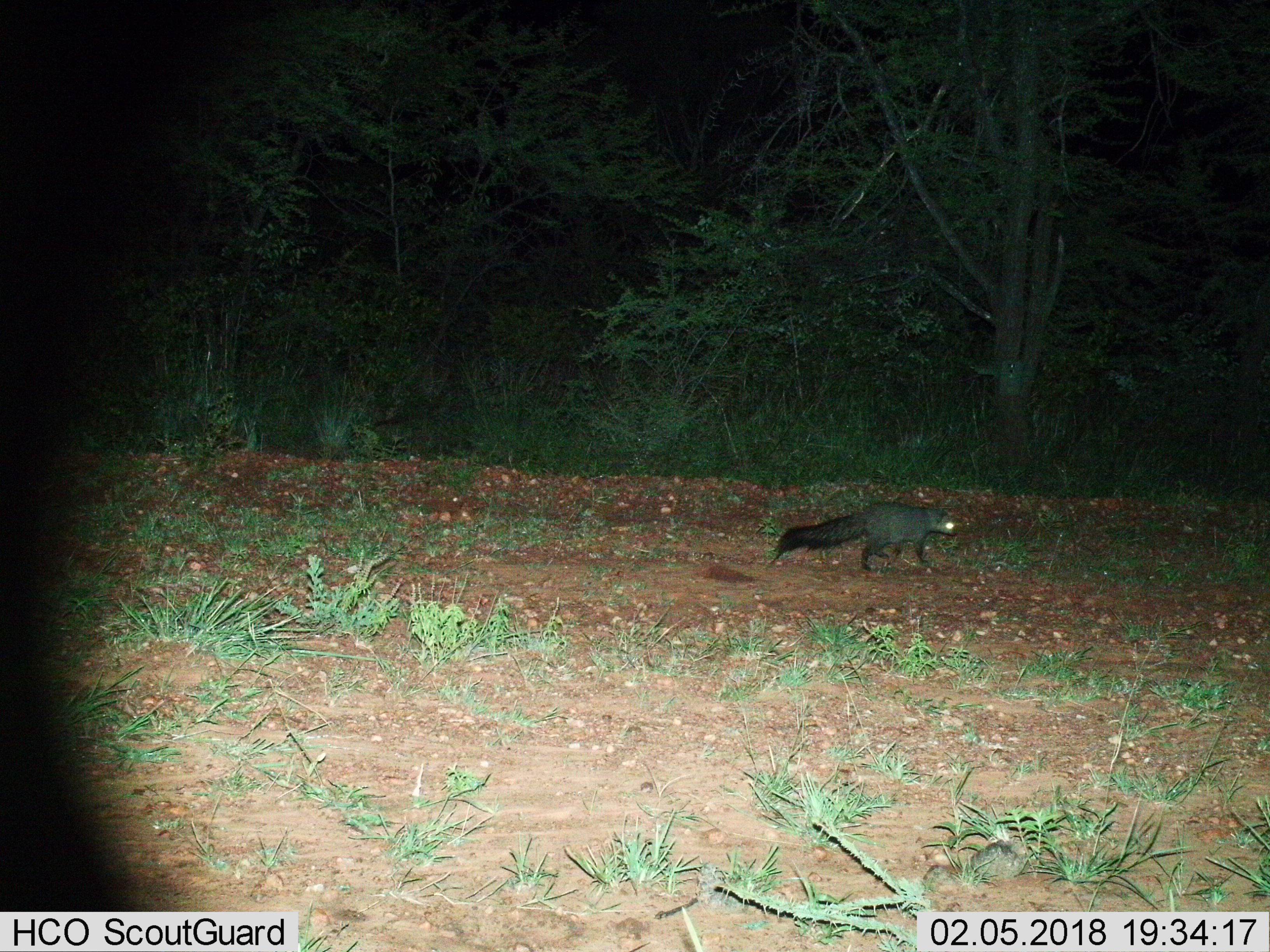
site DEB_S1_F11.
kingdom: Animalia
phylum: Chordata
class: Mammalia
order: Carnivora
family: Herpestidae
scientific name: Herpestidae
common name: mongoose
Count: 1.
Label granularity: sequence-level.